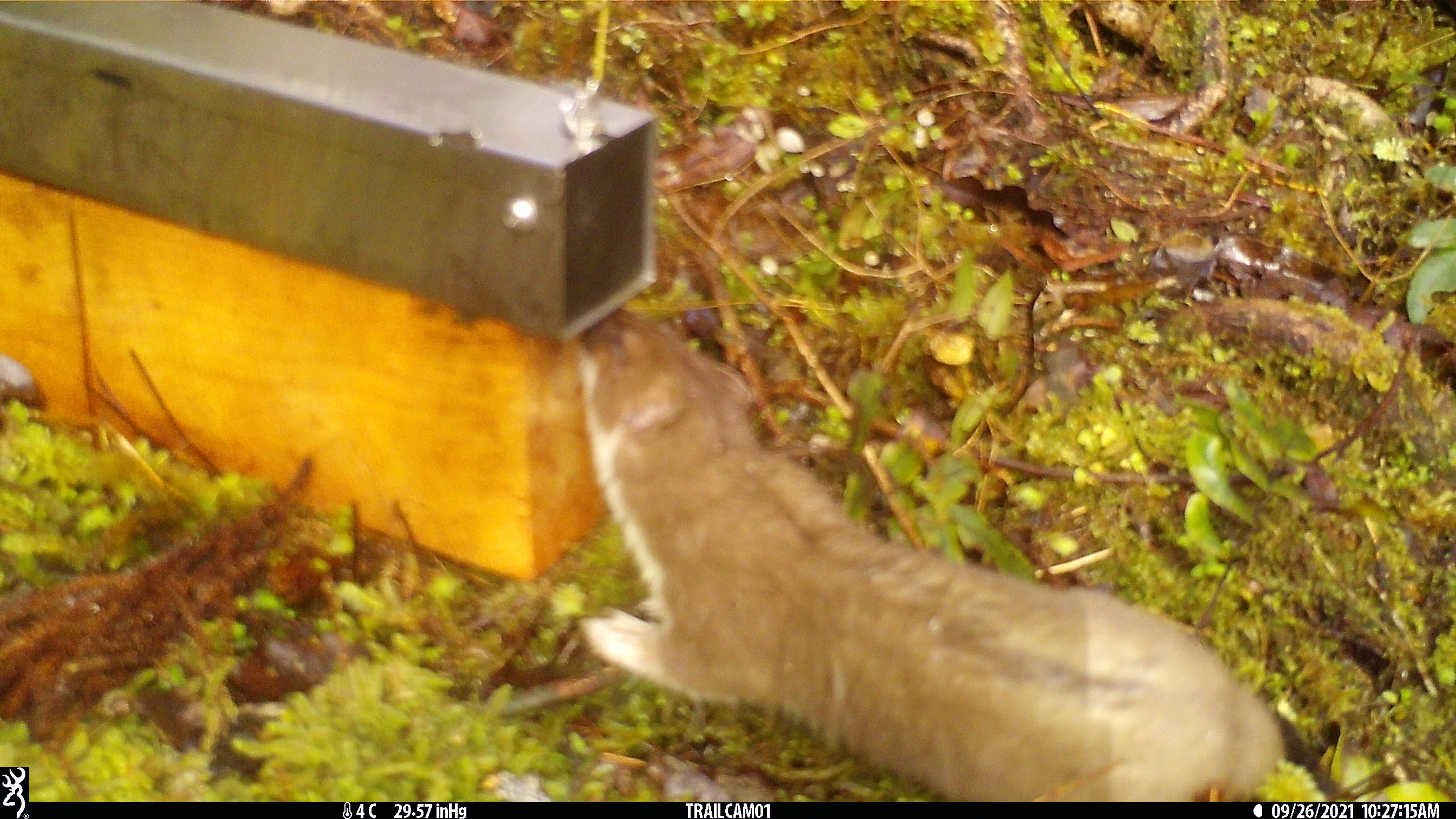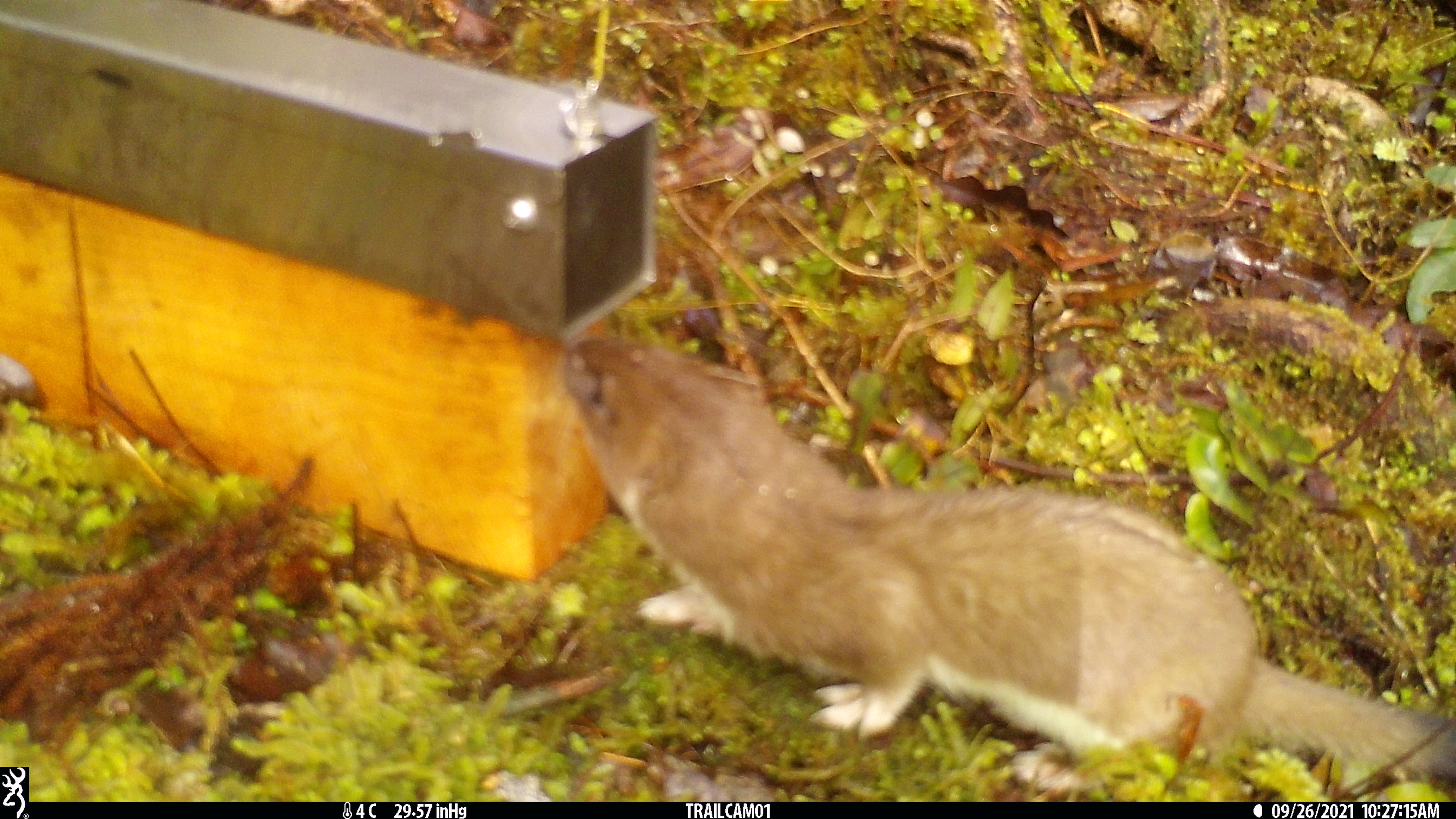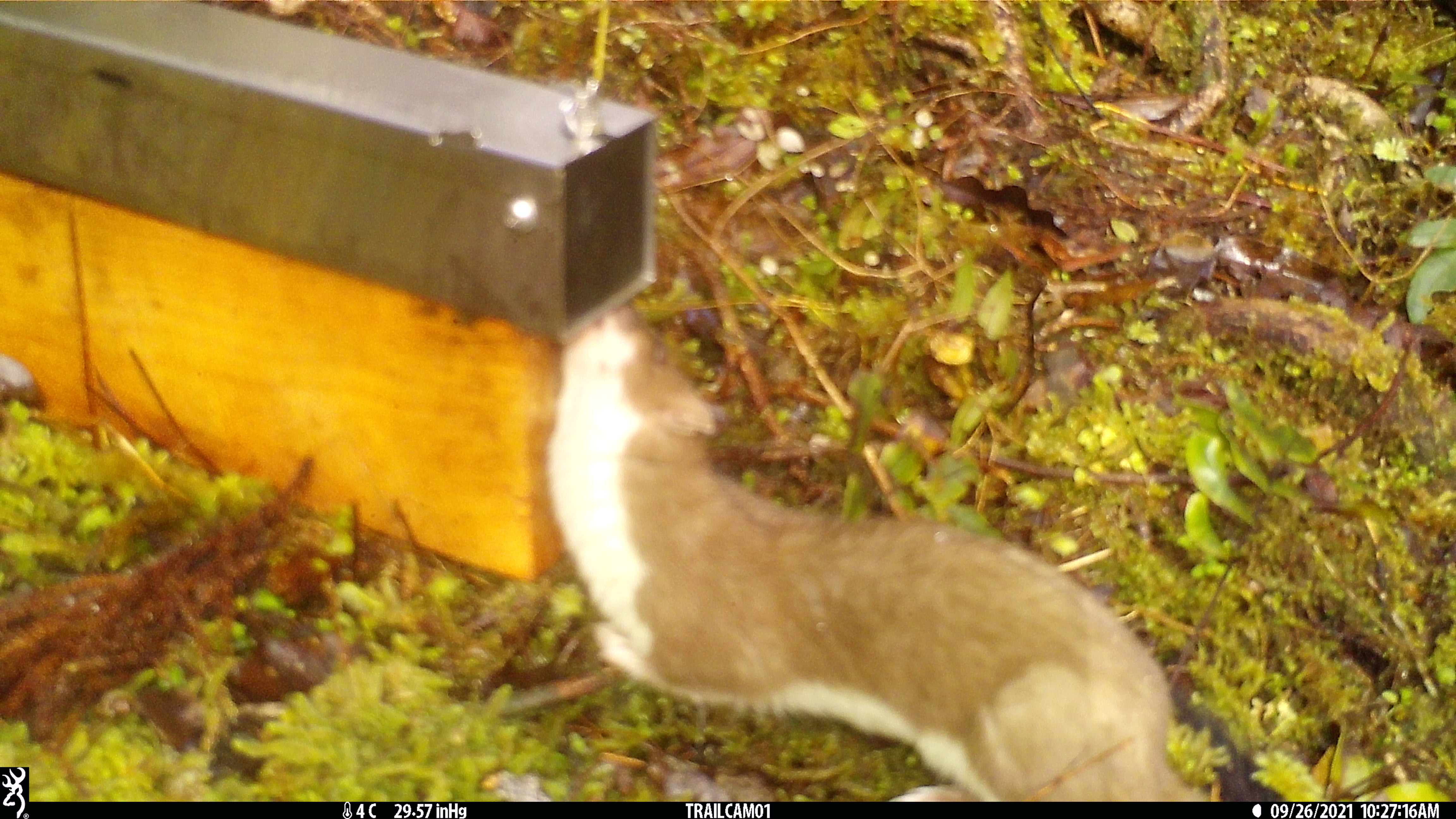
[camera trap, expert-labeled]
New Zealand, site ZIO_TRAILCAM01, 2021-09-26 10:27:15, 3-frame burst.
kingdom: Animalia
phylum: Chordata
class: Mammalia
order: Carnivora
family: Mustelidae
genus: Mustela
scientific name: Mustela erminea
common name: stoat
Stoat (Mustela erminea).